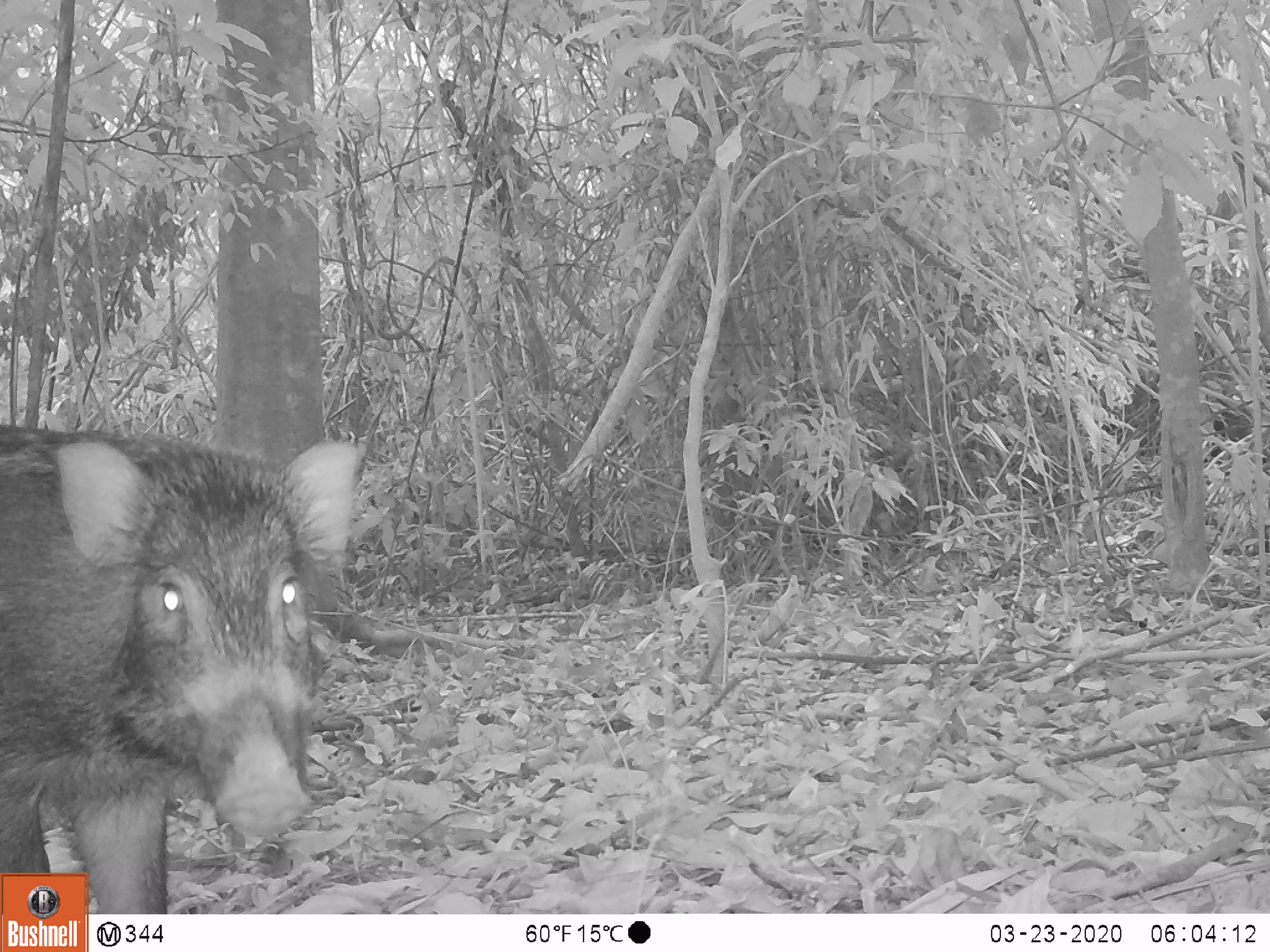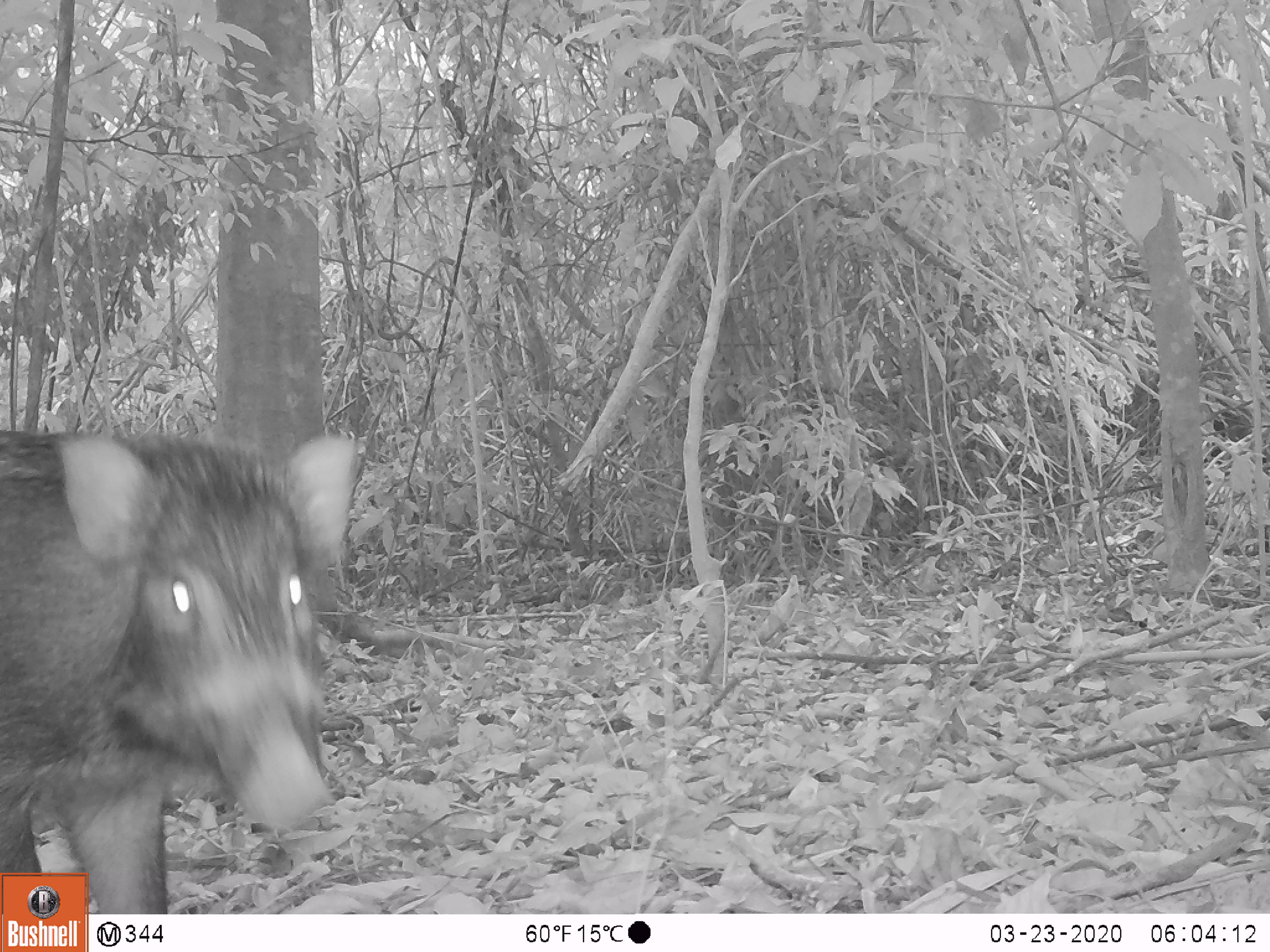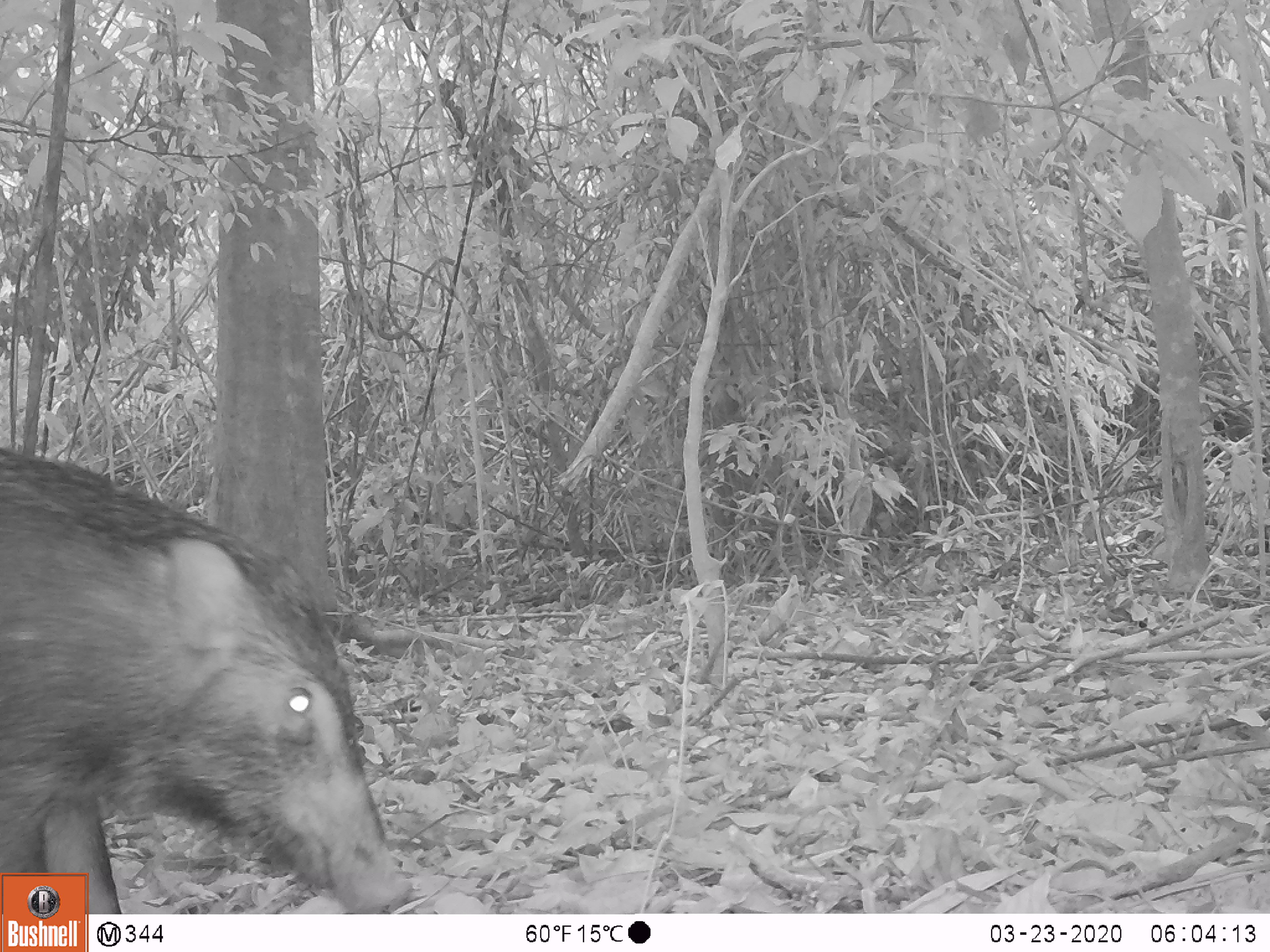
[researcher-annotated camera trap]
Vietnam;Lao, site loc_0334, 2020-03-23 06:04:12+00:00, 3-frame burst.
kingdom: Animalia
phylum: Chordata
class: Mammalia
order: Artiodactyla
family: Suidae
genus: Sus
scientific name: Sus scrofa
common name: eurasian wild pig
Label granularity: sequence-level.